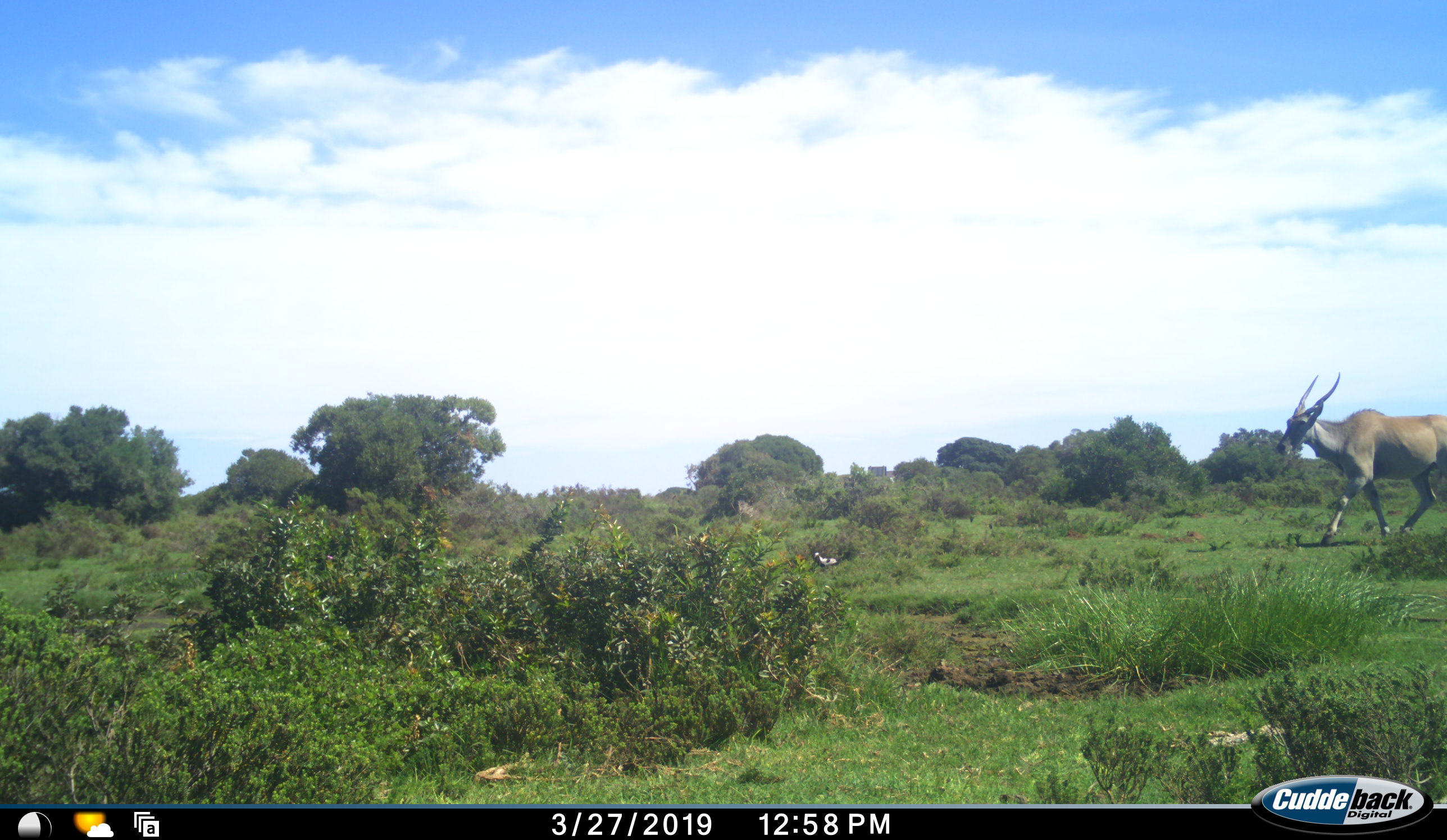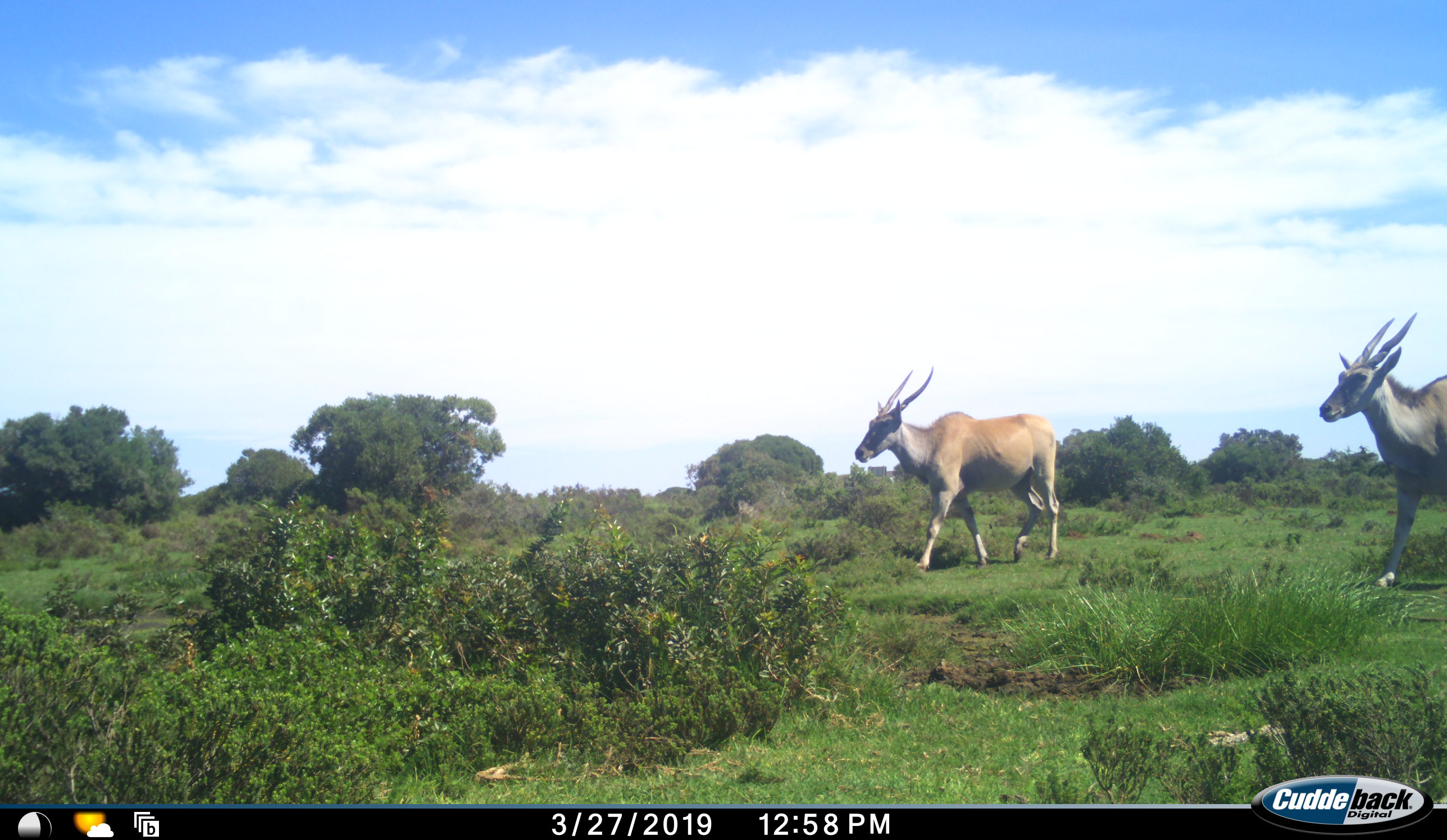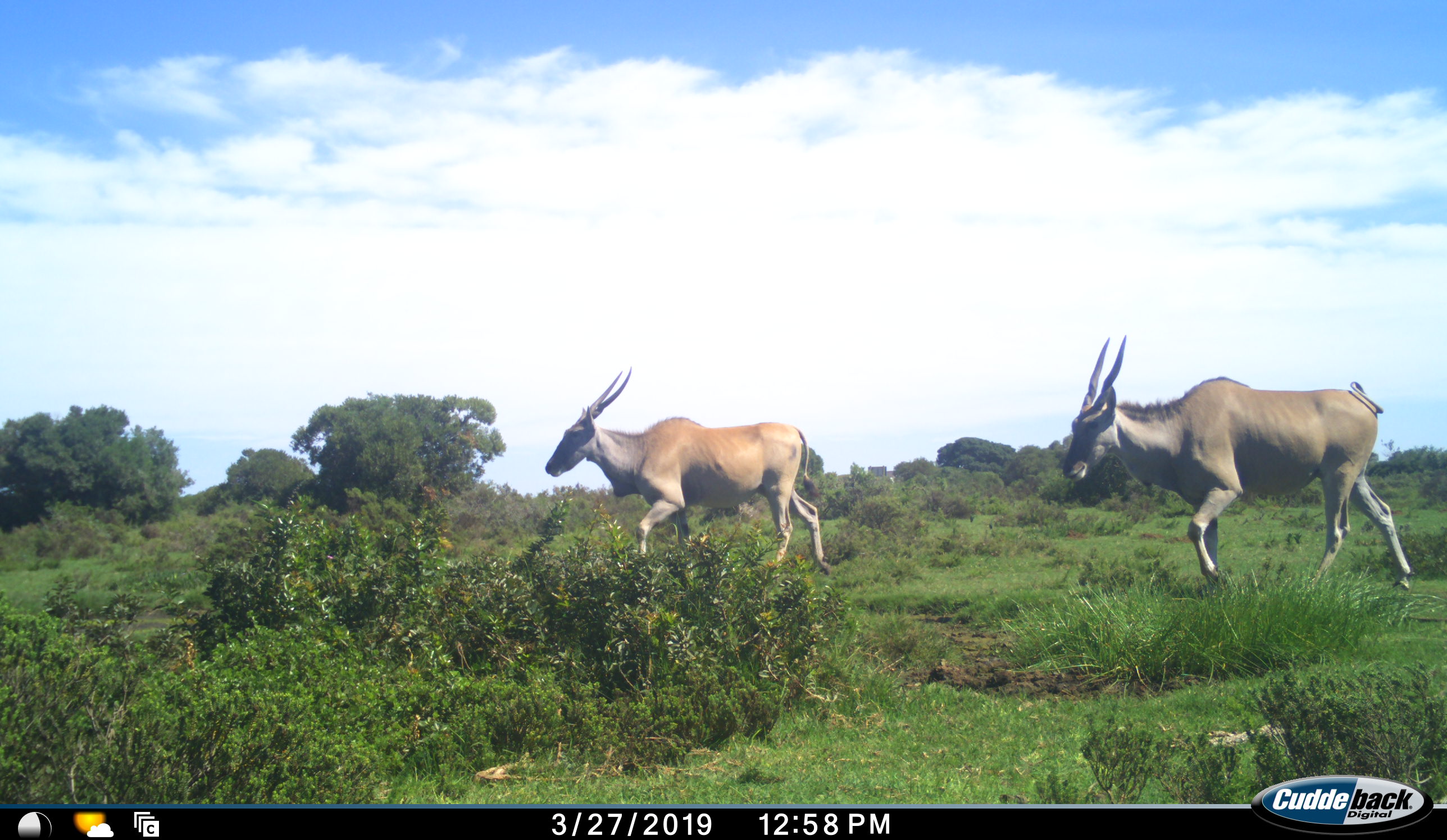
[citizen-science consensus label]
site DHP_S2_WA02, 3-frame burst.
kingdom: Animalia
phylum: Chordata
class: Mammalia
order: Artiodactyla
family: Bovidae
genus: Tragelaphus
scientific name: Tragelaphus oryx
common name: eland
Eland (Tragelaphus oryx), count 2. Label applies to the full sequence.